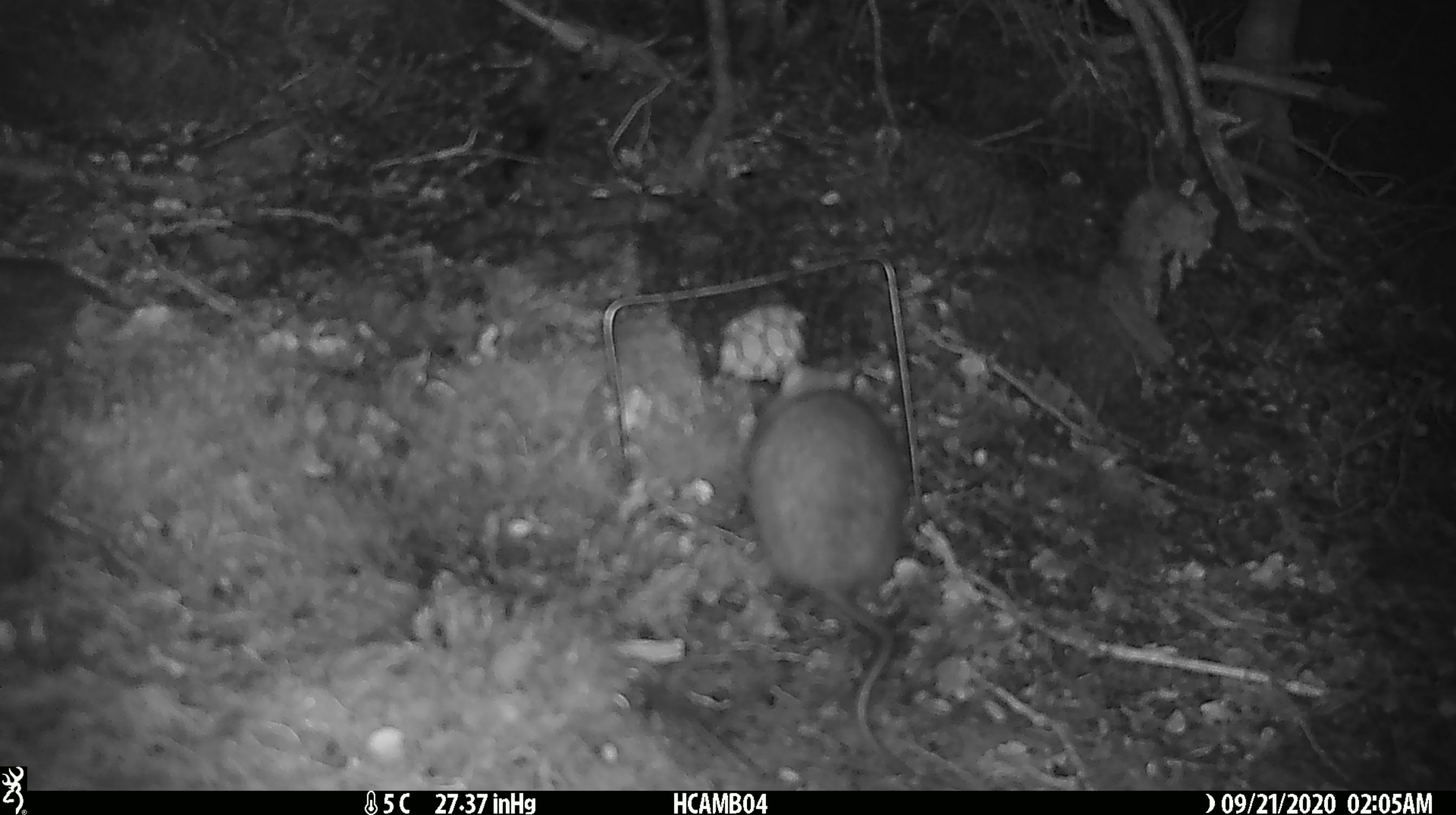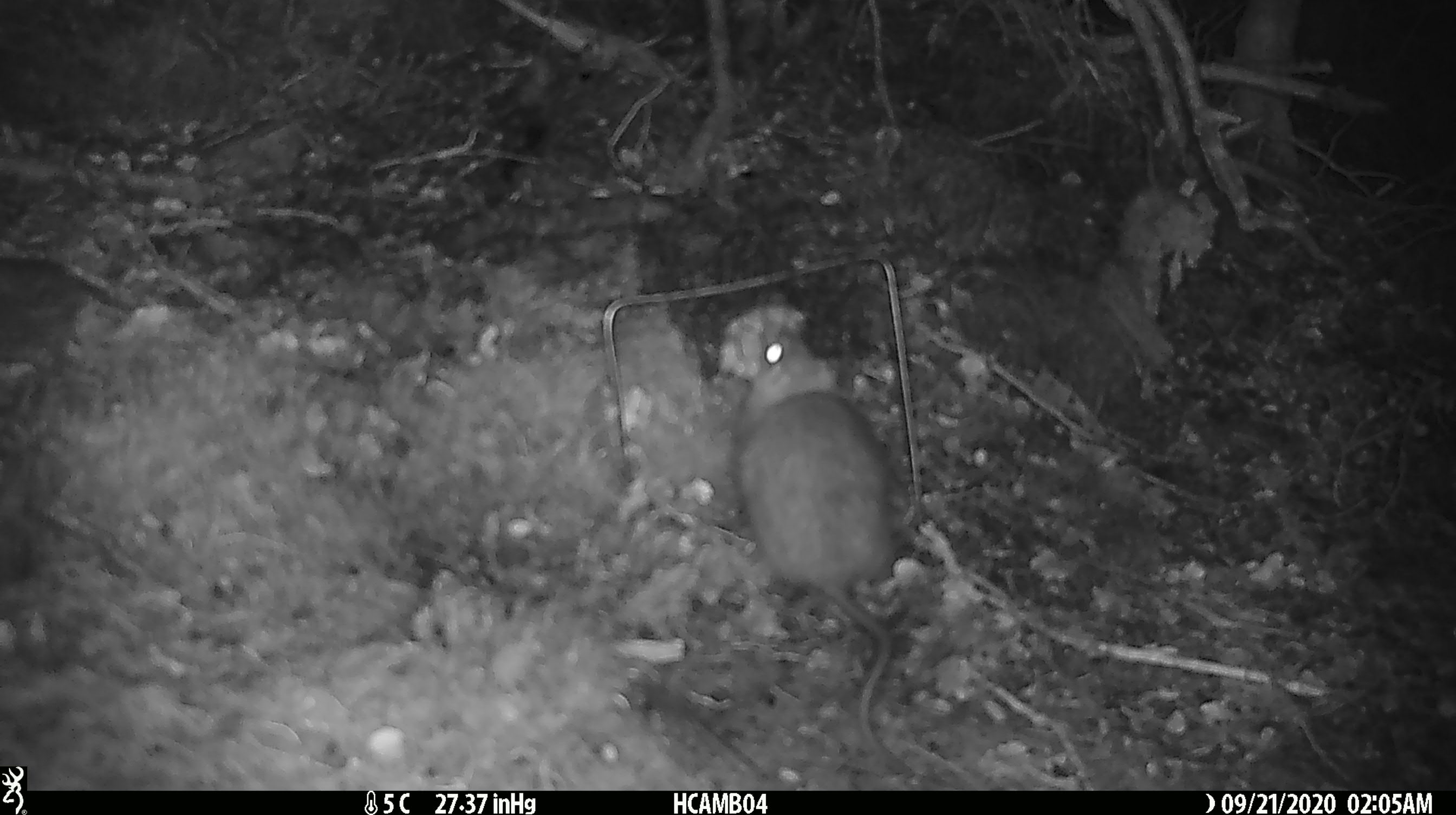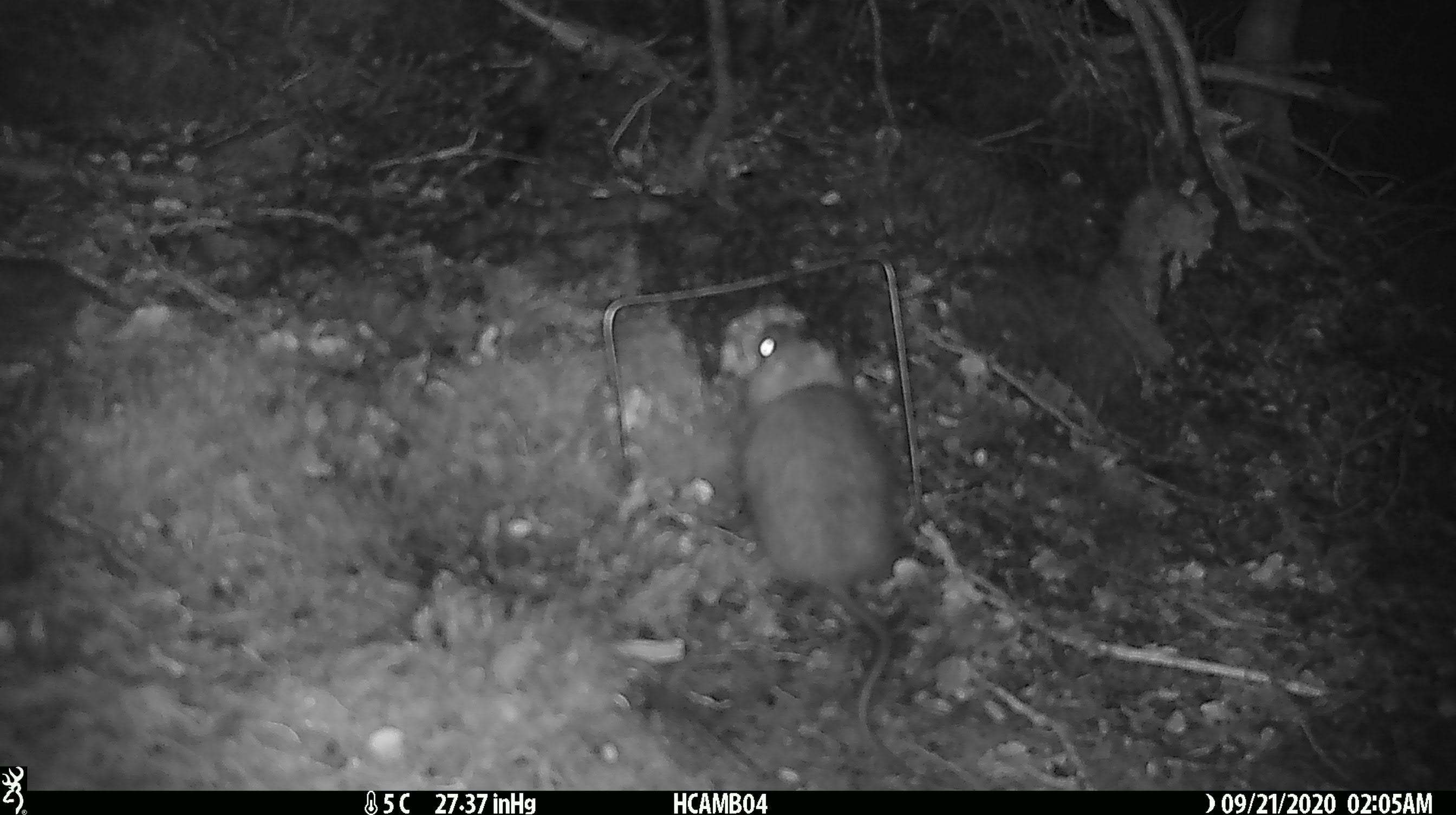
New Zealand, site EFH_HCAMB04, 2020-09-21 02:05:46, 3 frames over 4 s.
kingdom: Animalia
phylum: Chordata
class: Mammalia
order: Rodentia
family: Muridae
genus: Rattus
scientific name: Rattus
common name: rat